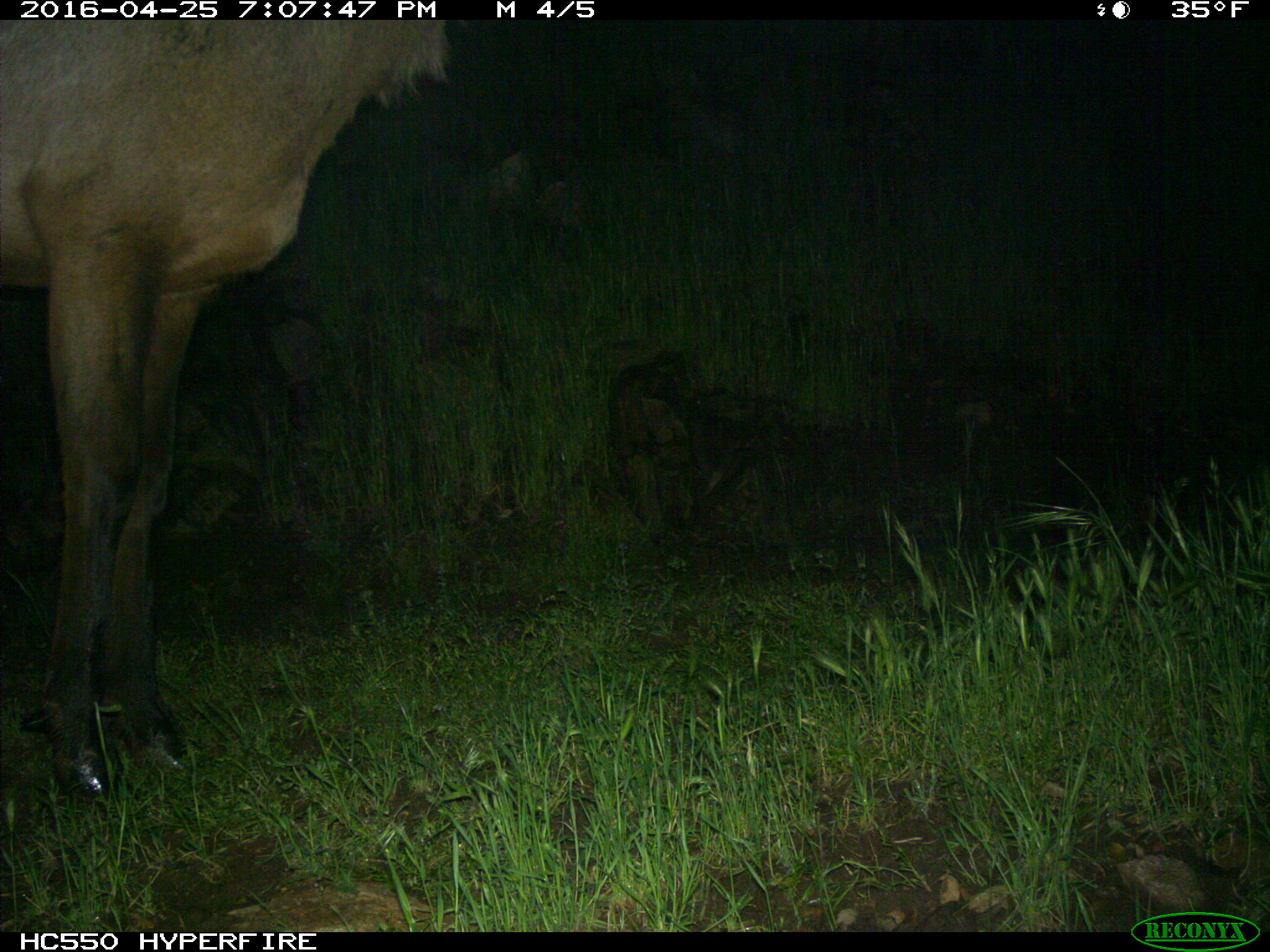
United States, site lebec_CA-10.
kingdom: Animalia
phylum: Chordata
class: Mammalia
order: Artiodactyla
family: Cervidae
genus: Cervus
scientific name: Cervus canadensis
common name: elk